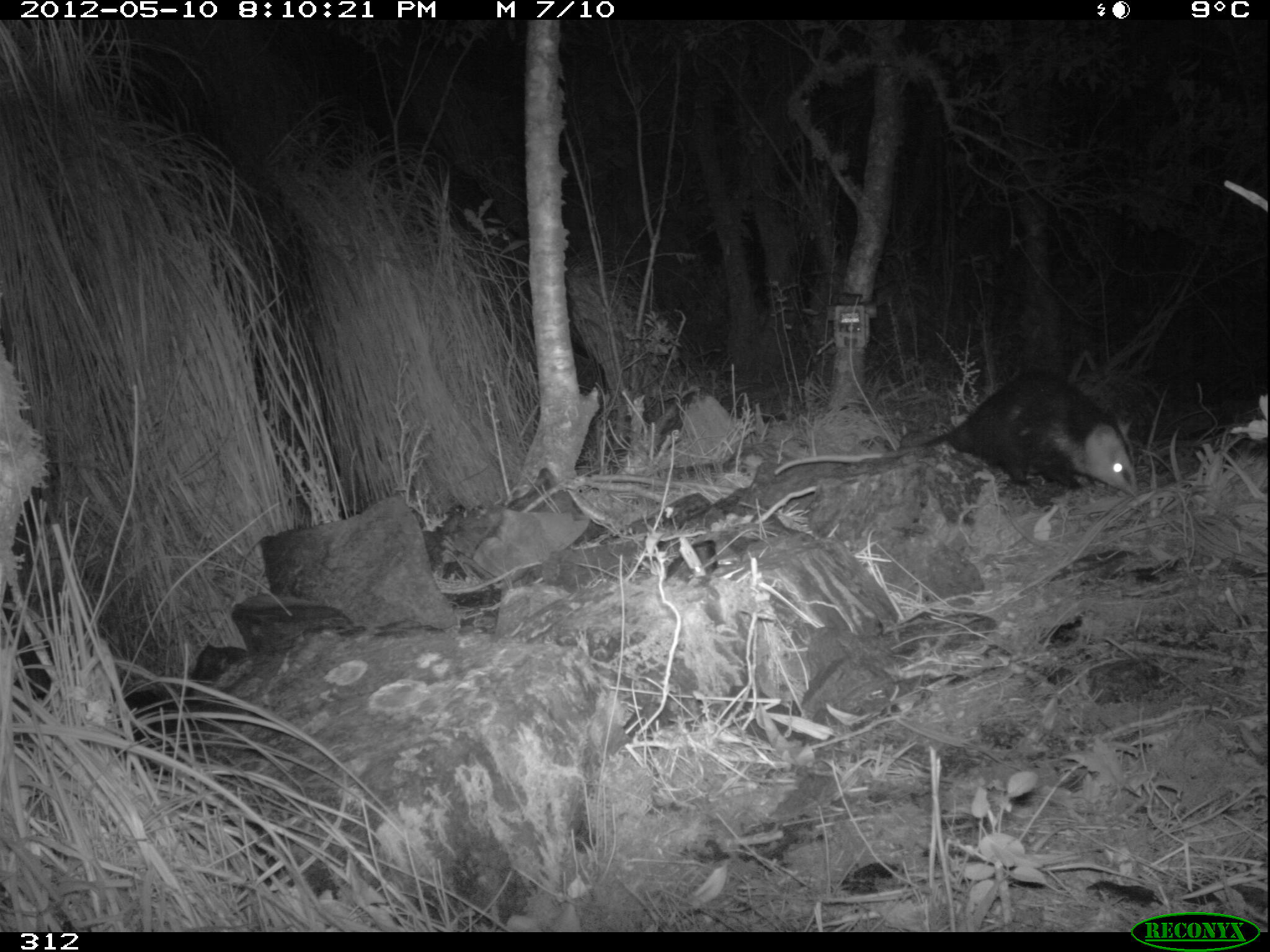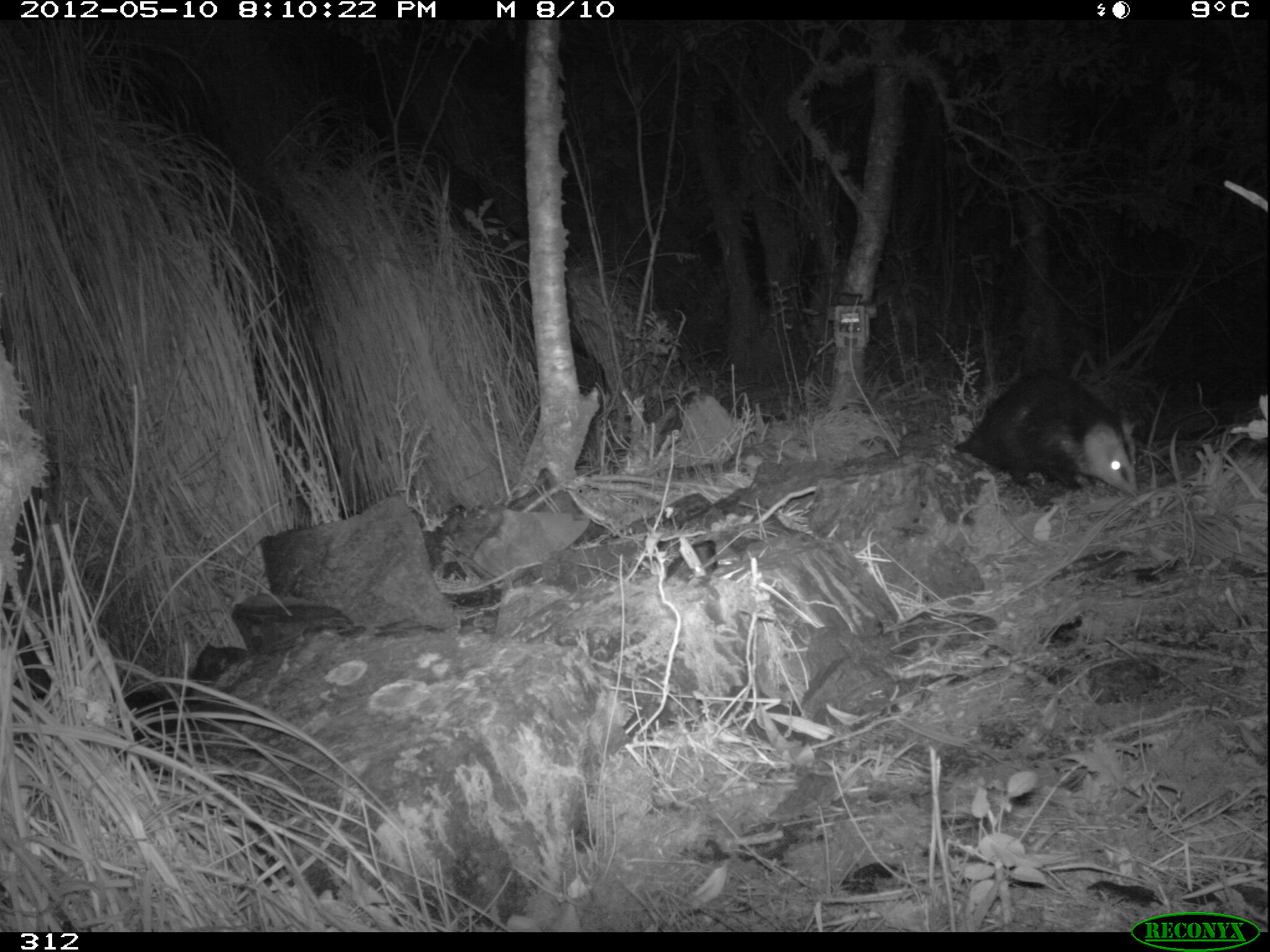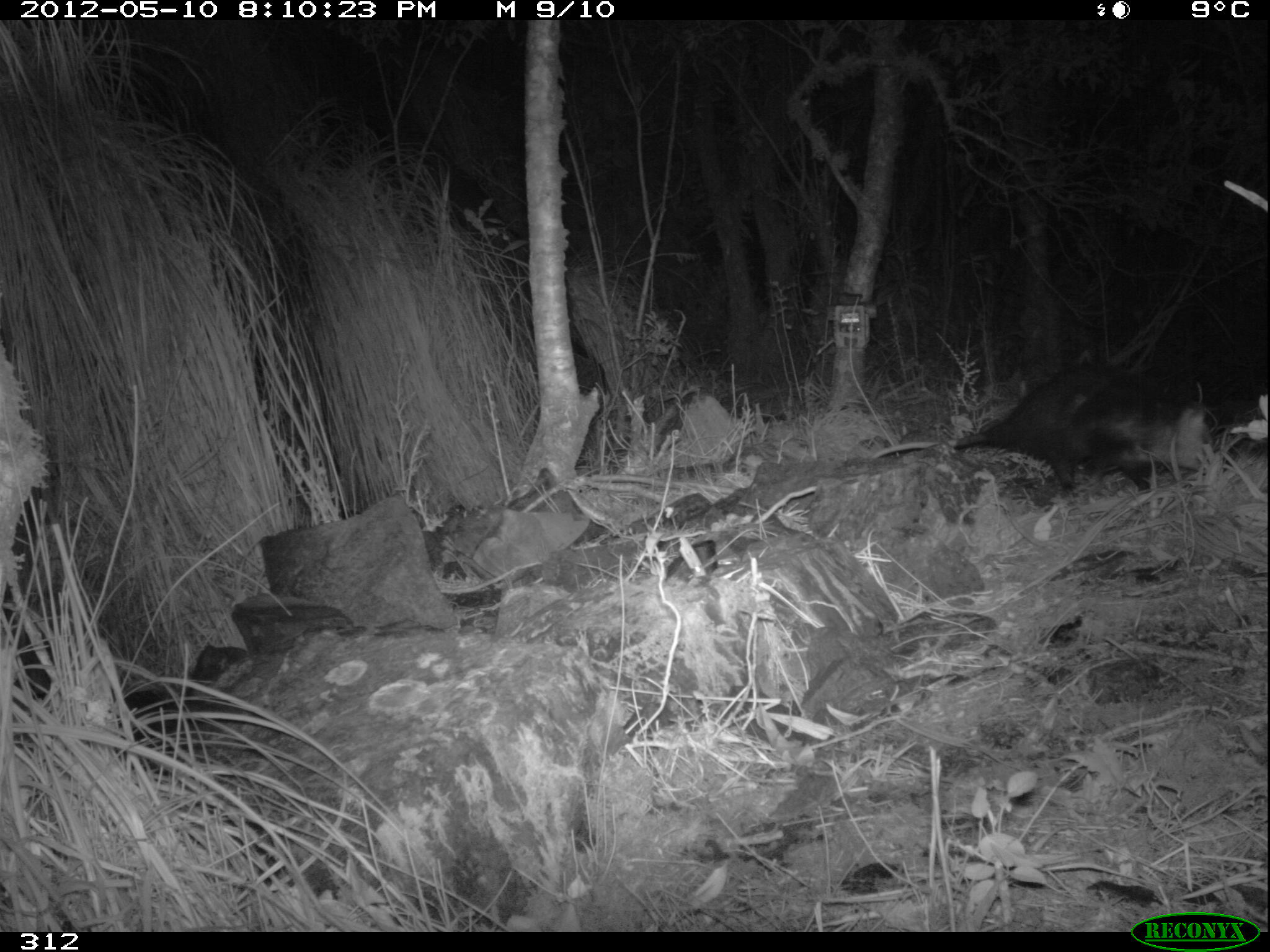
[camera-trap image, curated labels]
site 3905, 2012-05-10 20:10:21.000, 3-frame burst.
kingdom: Animalia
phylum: Chordata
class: Mammalia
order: Didelphimorphia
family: Didelphidae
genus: Didelphis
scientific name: Didelphis pernigra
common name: andean white-eared opossum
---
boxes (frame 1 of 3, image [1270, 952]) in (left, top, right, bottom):
didelphis pernigra: (772, 365, 1141, 500)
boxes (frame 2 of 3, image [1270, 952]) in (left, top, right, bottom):
didelphis pernigra: (952, 365, 1143, 499)